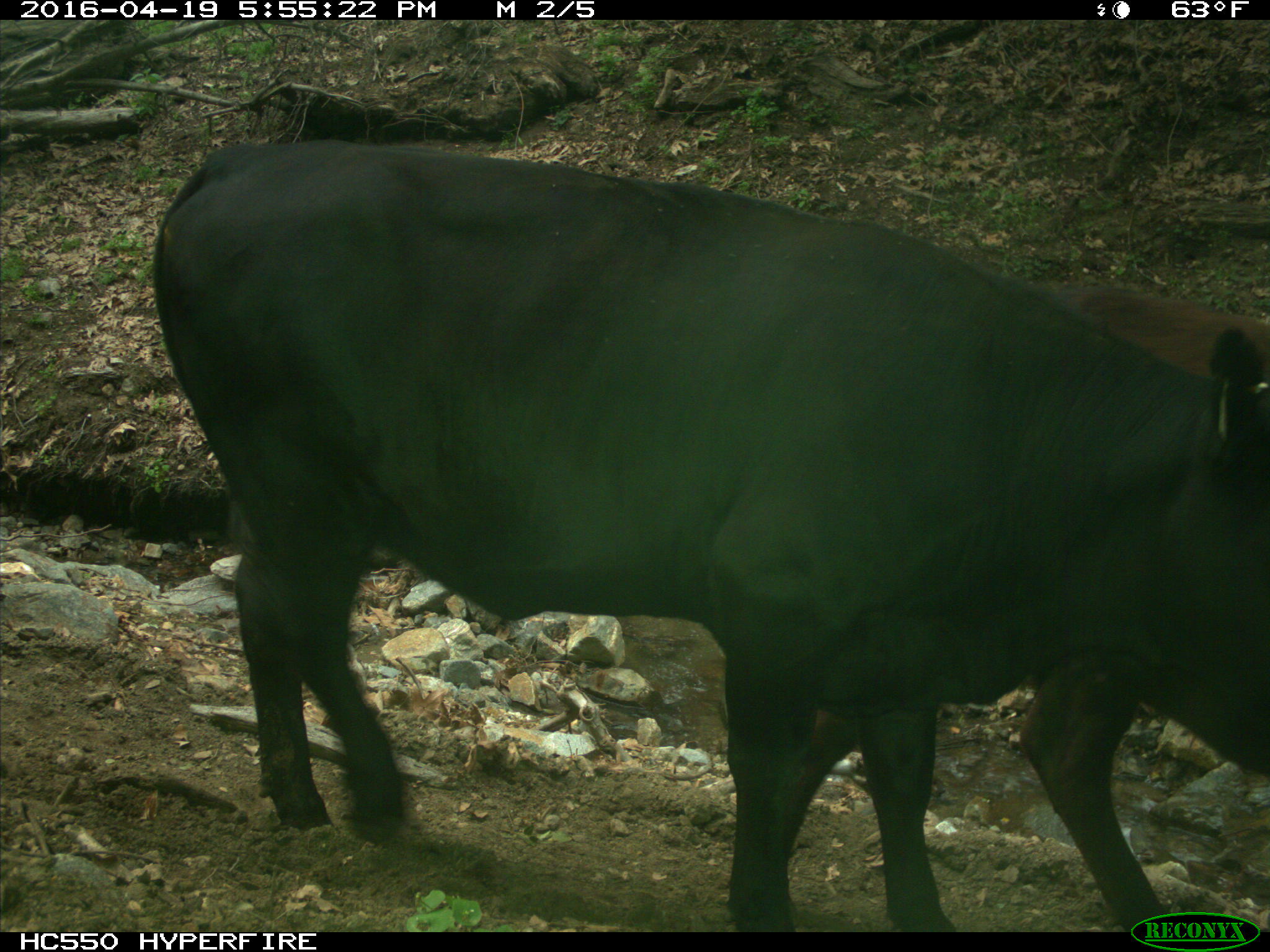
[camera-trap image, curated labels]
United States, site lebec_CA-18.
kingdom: Animalia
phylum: Chordata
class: Mammalia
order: Artiodactyla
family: Bovidae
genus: Bos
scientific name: Bos taurus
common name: domestic cow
Bos taurus (domestic cow).